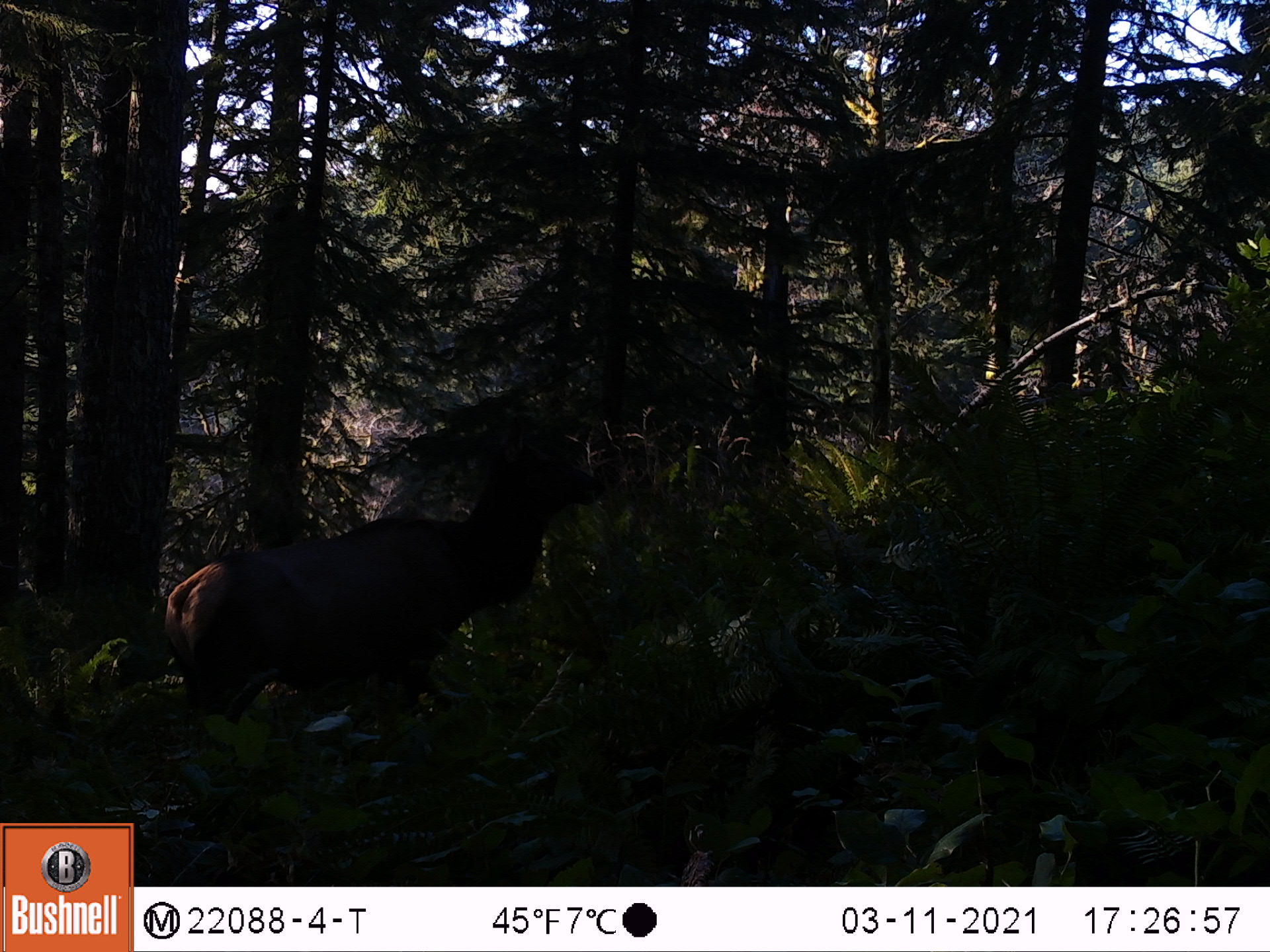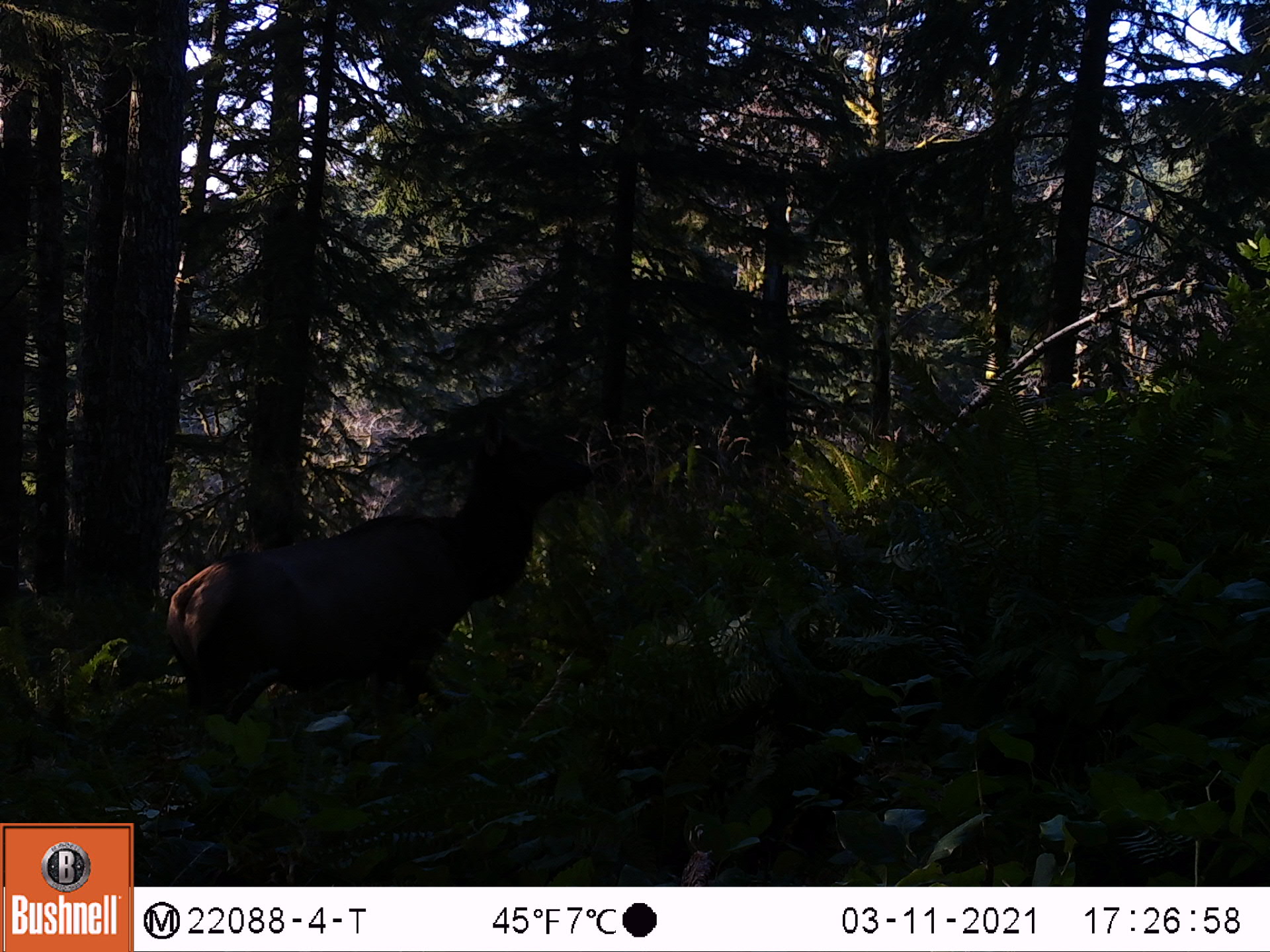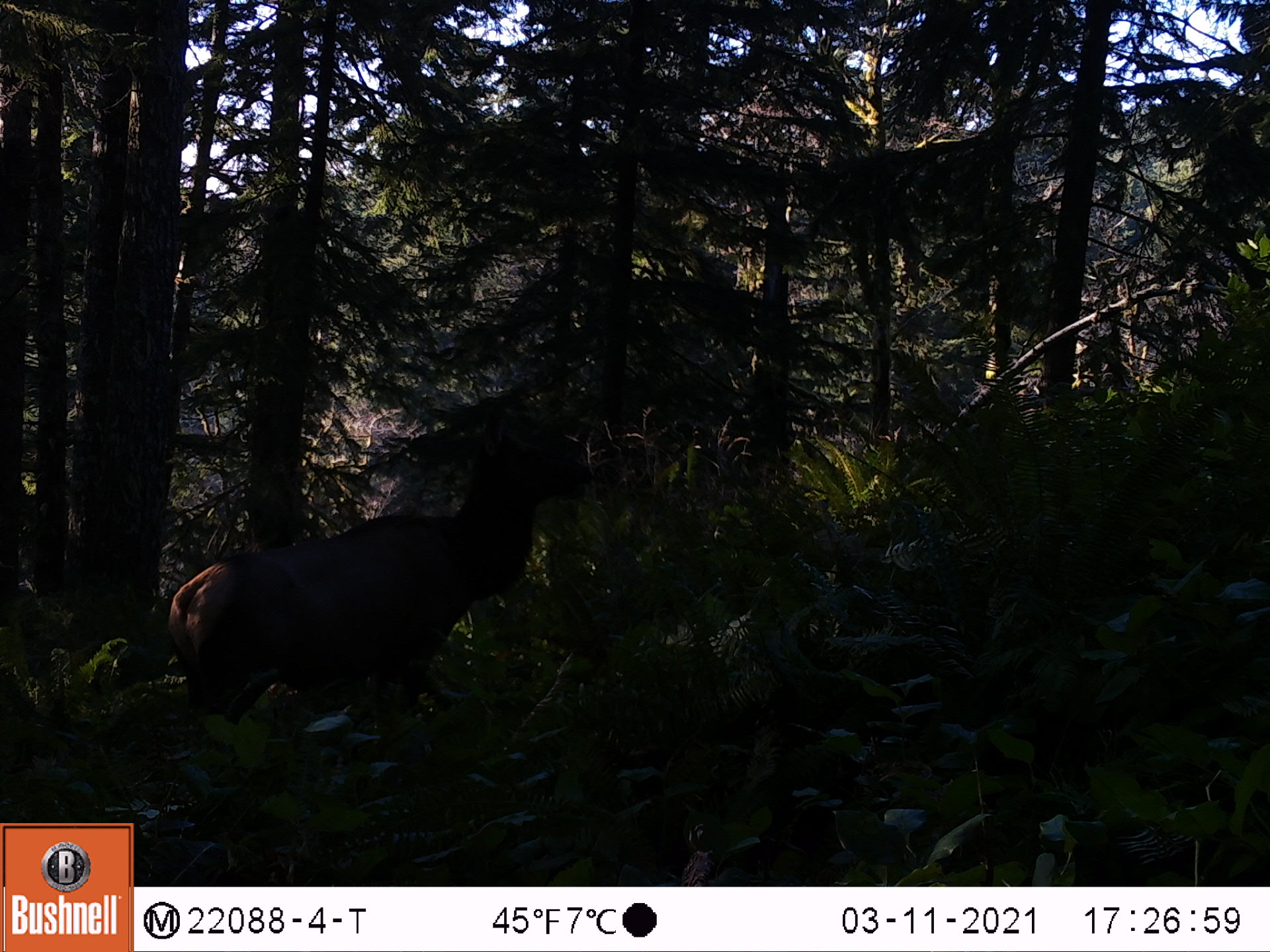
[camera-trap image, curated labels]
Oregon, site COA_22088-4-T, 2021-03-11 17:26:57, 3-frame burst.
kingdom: Animalia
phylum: Chordata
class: Mammalia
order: Artiodactyla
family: Cervidae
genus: Cervus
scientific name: Cervus canadensis roosevelti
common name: roosevelt elk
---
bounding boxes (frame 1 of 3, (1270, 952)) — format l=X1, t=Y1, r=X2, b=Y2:
roosevelt elk: l=124, t=420, r=626, b=797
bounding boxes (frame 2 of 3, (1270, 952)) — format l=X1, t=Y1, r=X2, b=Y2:
roosevelt elk: l=129, t=407, r=611, b=800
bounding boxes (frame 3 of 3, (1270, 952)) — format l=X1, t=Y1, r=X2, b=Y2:
roosevelt elk: l=129, t=410, r=612, b=785